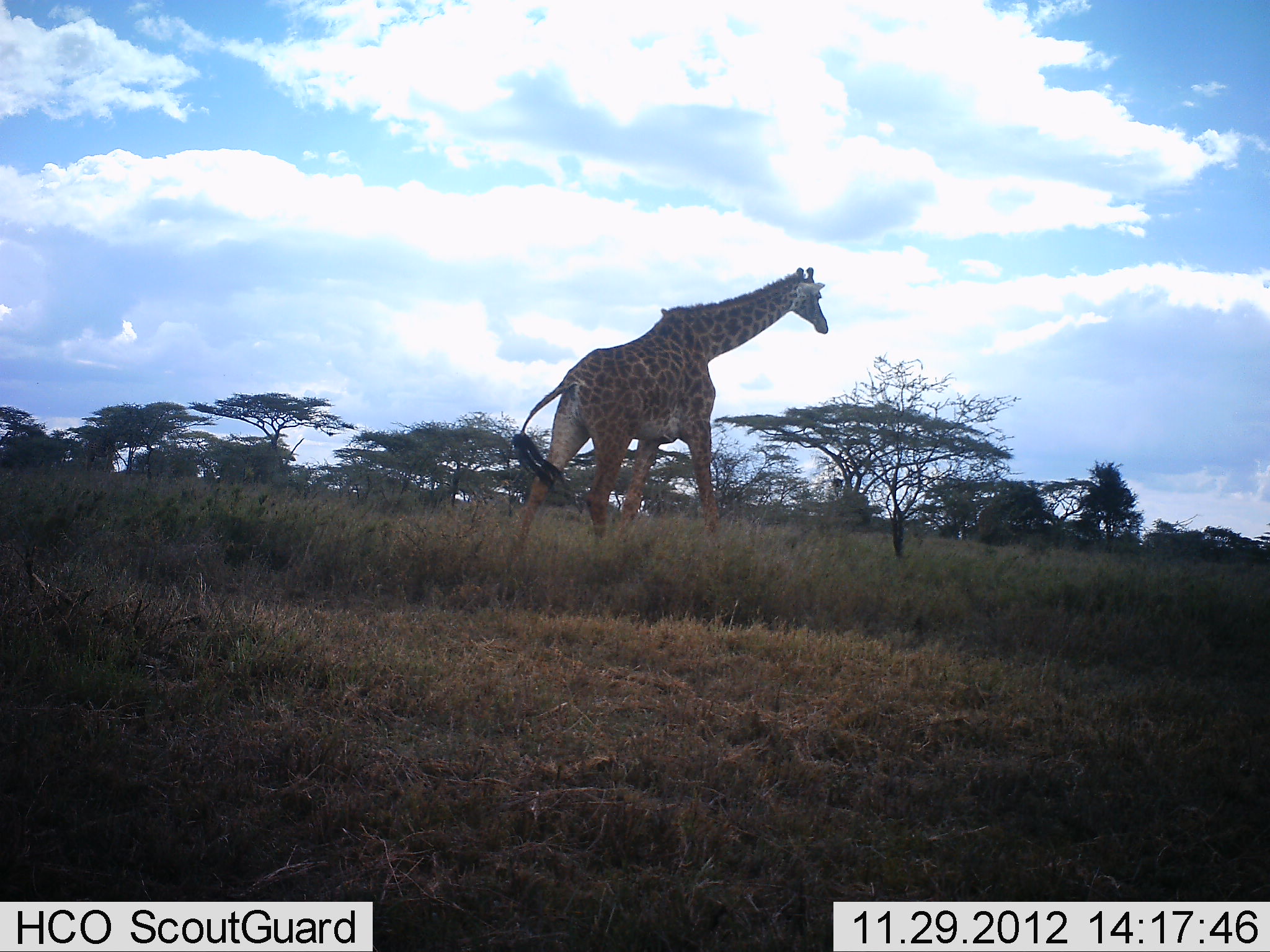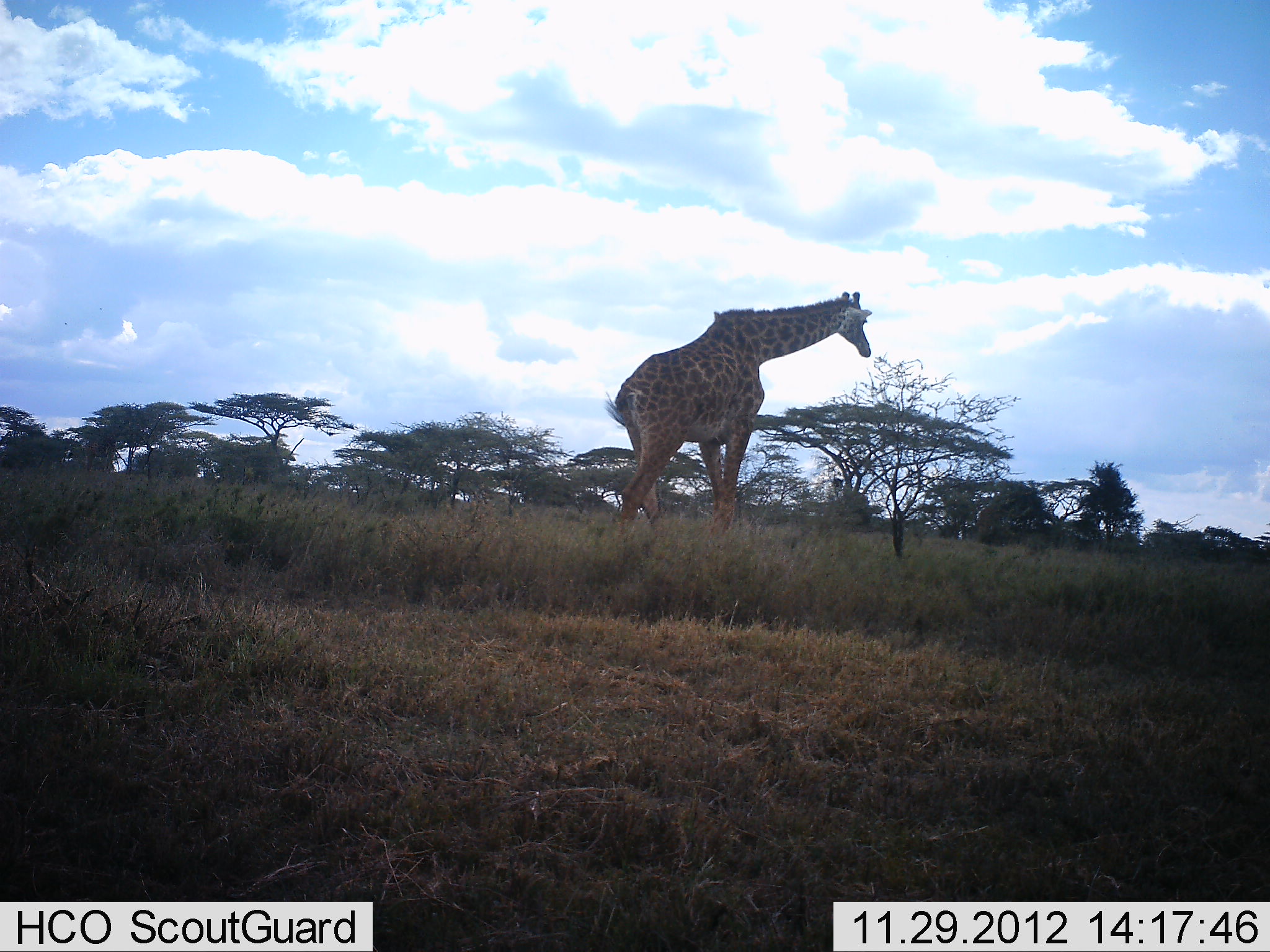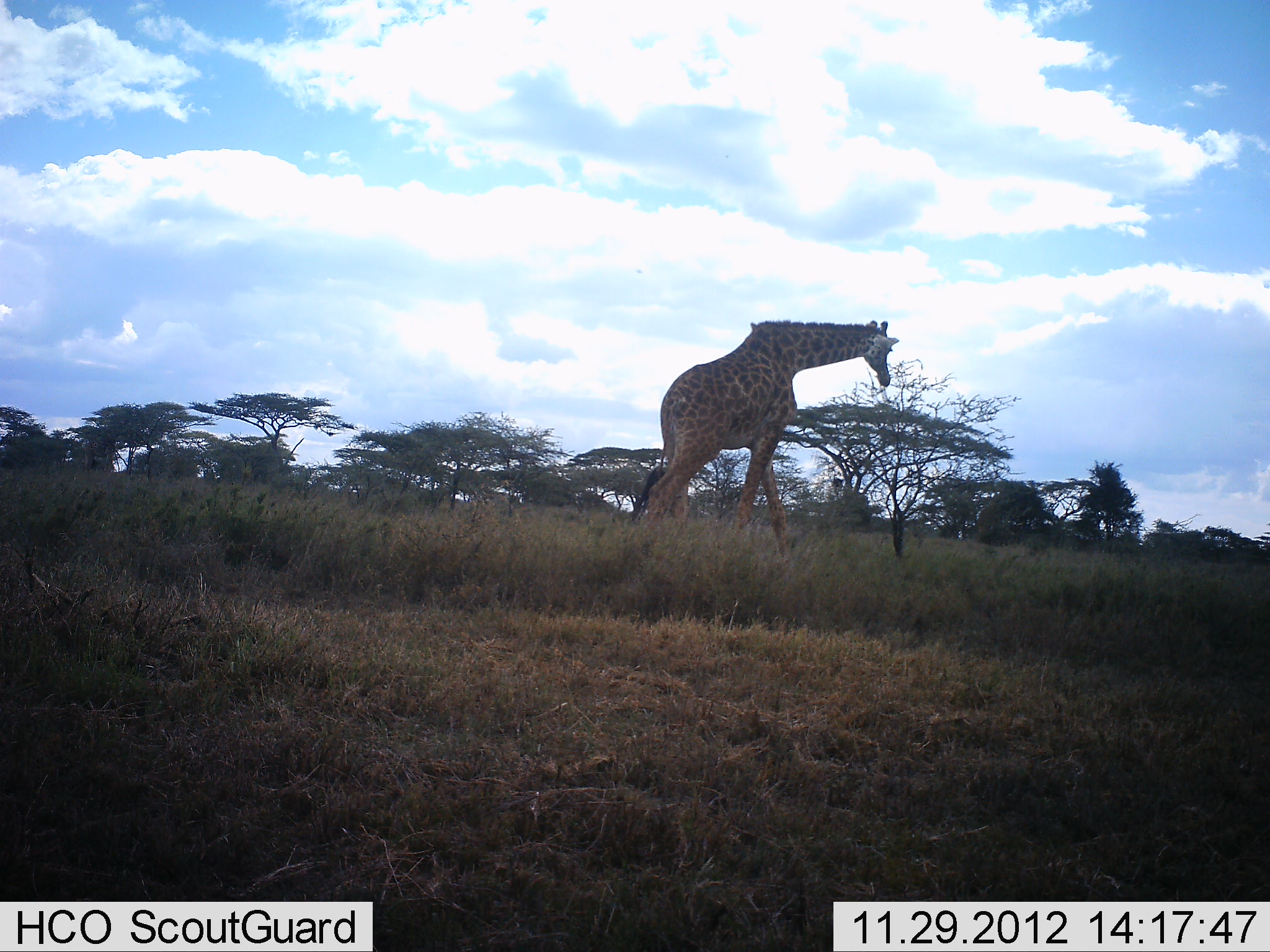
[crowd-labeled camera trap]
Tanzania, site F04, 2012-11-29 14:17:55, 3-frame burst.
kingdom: Animalia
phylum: Chordata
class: Mammalia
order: Artiodactyla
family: Giraffidae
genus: Giraffa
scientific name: Giraffa camelopardalis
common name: giraffe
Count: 1.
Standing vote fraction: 3%.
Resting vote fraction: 0%.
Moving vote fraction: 97%.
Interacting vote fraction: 0%.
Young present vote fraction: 0%.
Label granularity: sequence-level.